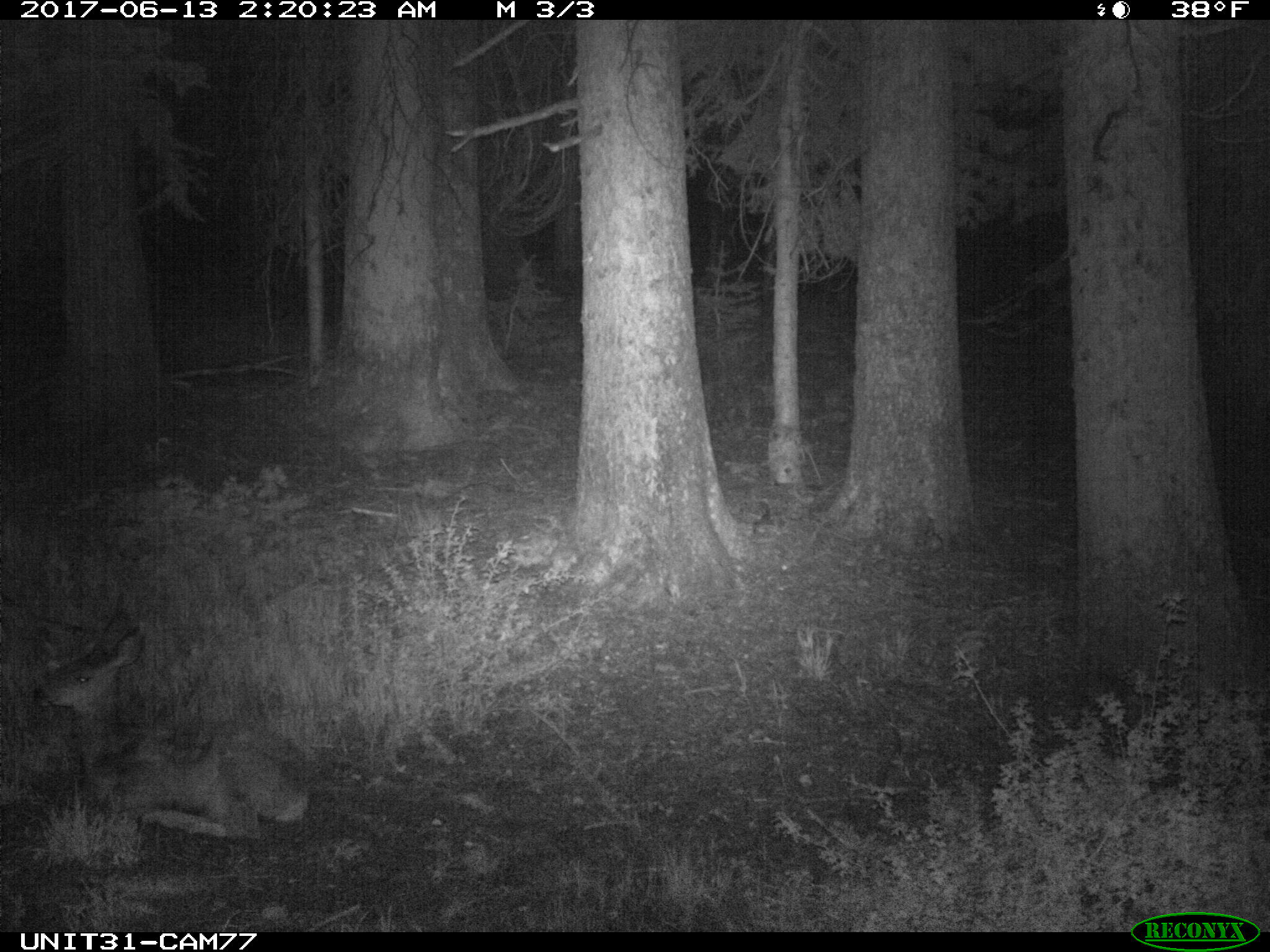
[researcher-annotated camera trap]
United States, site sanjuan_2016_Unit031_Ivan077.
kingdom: Animalia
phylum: Chordata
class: Mammalia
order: Artiodactyla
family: Cervidae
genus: Odocoileus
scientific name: Odocoileus hemionus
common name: mule deer